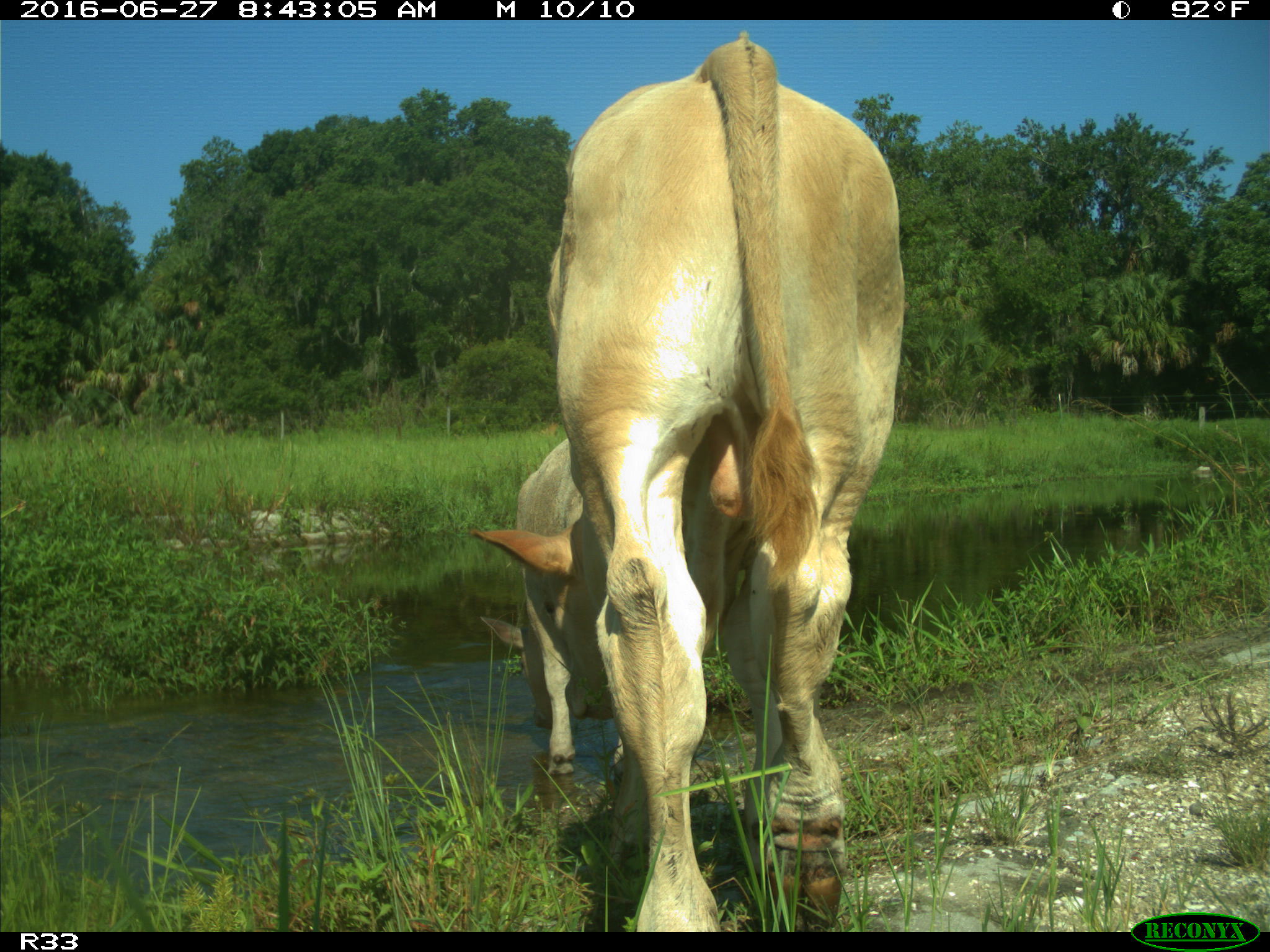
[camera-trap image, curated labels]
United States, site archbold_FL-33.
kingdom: Animalia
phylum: Chordata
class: Mammalia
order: Artiodactyla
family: Bovidae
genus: Bos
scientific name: Bos taurus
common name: domestic cow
Bos taurus (domestic cow).